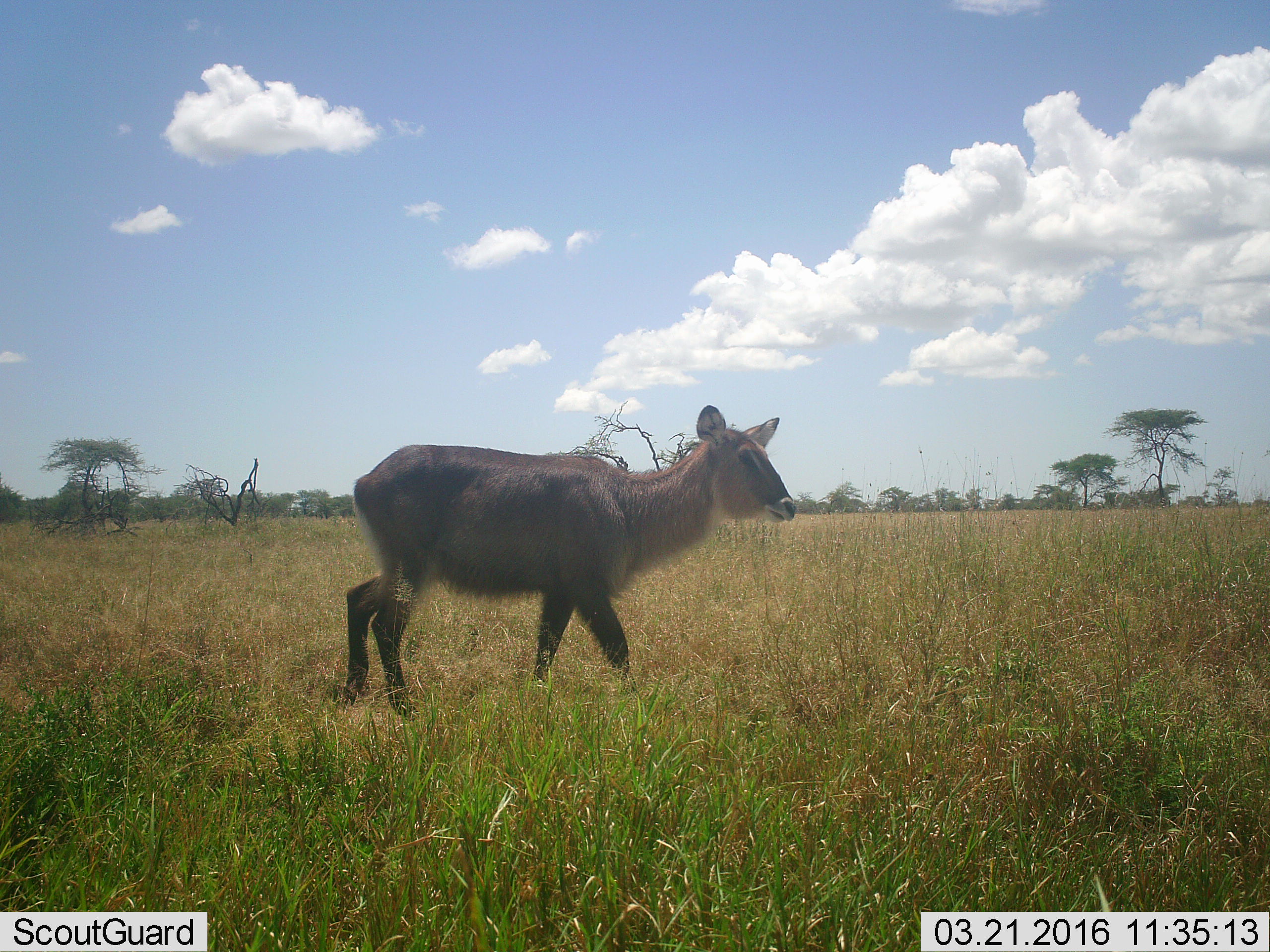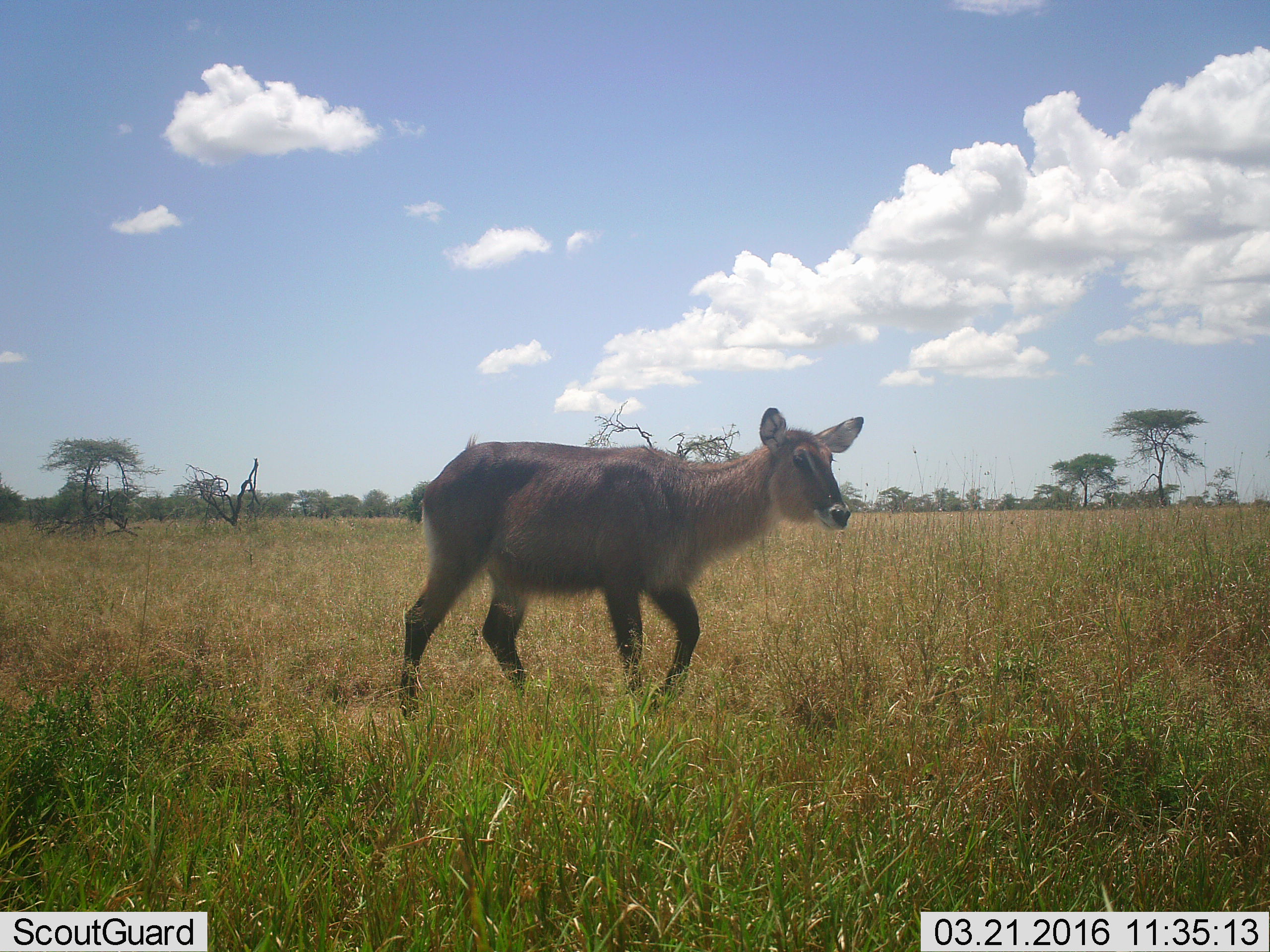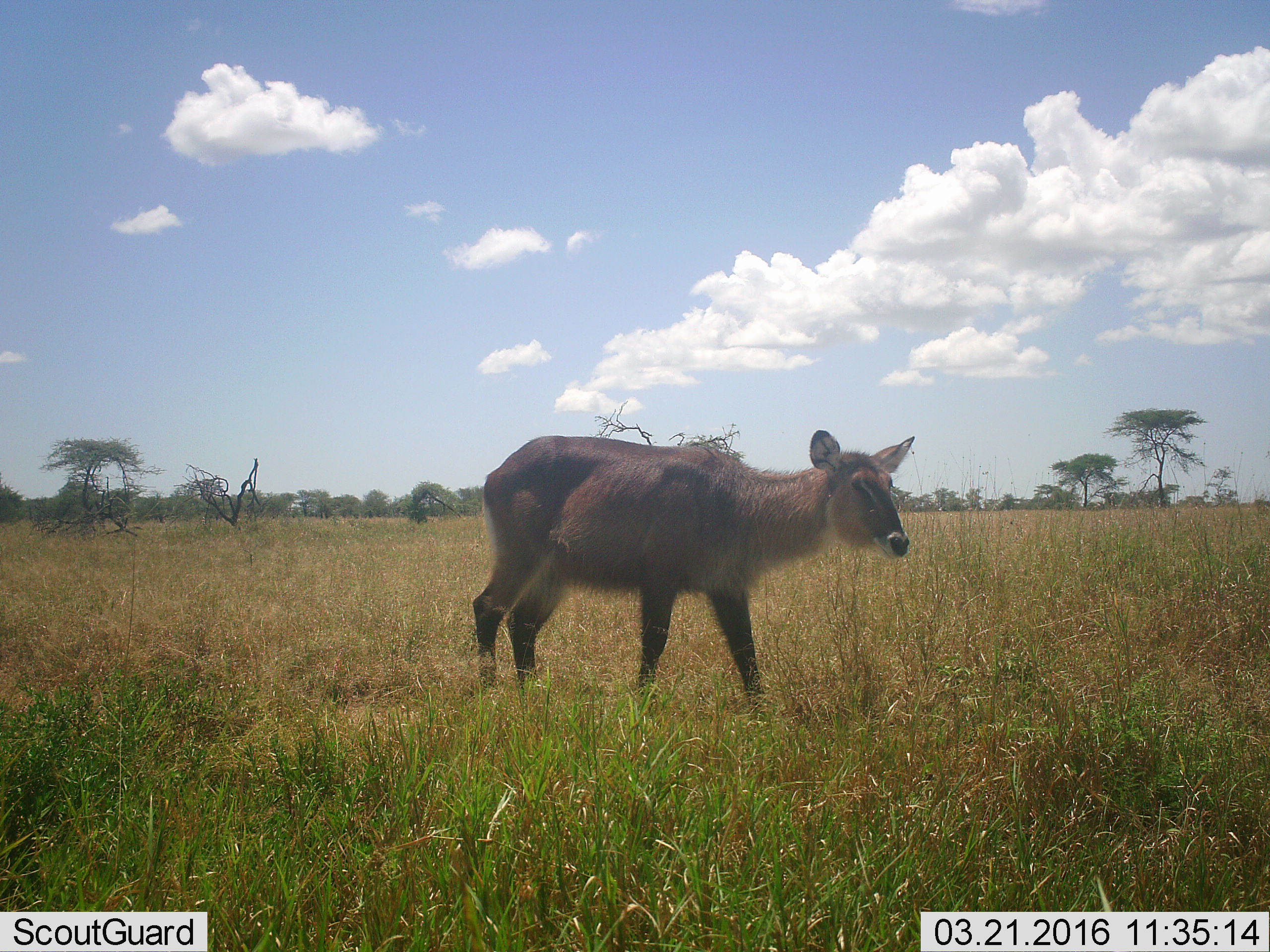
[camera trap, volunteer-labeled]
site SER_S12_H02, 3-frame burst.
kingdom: Animalia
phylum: Chordata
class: Mammalia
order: Artiodactyla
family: Bovidae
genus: Kobus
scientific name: Kobus ellipsiprymnus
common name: waterbuck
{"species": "waterbuck (Kobus ellipsiprymnus)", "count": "1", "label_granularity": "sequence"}